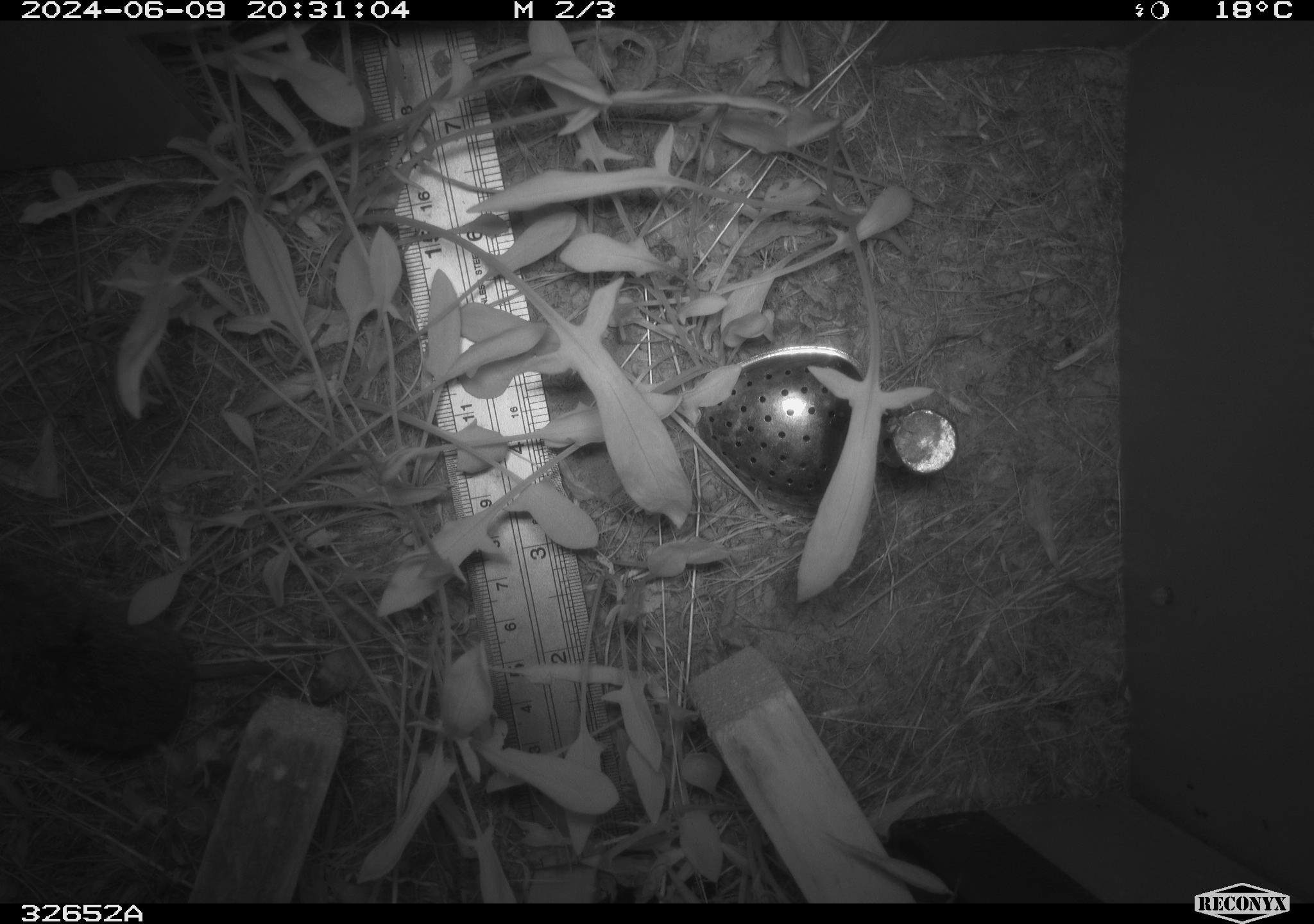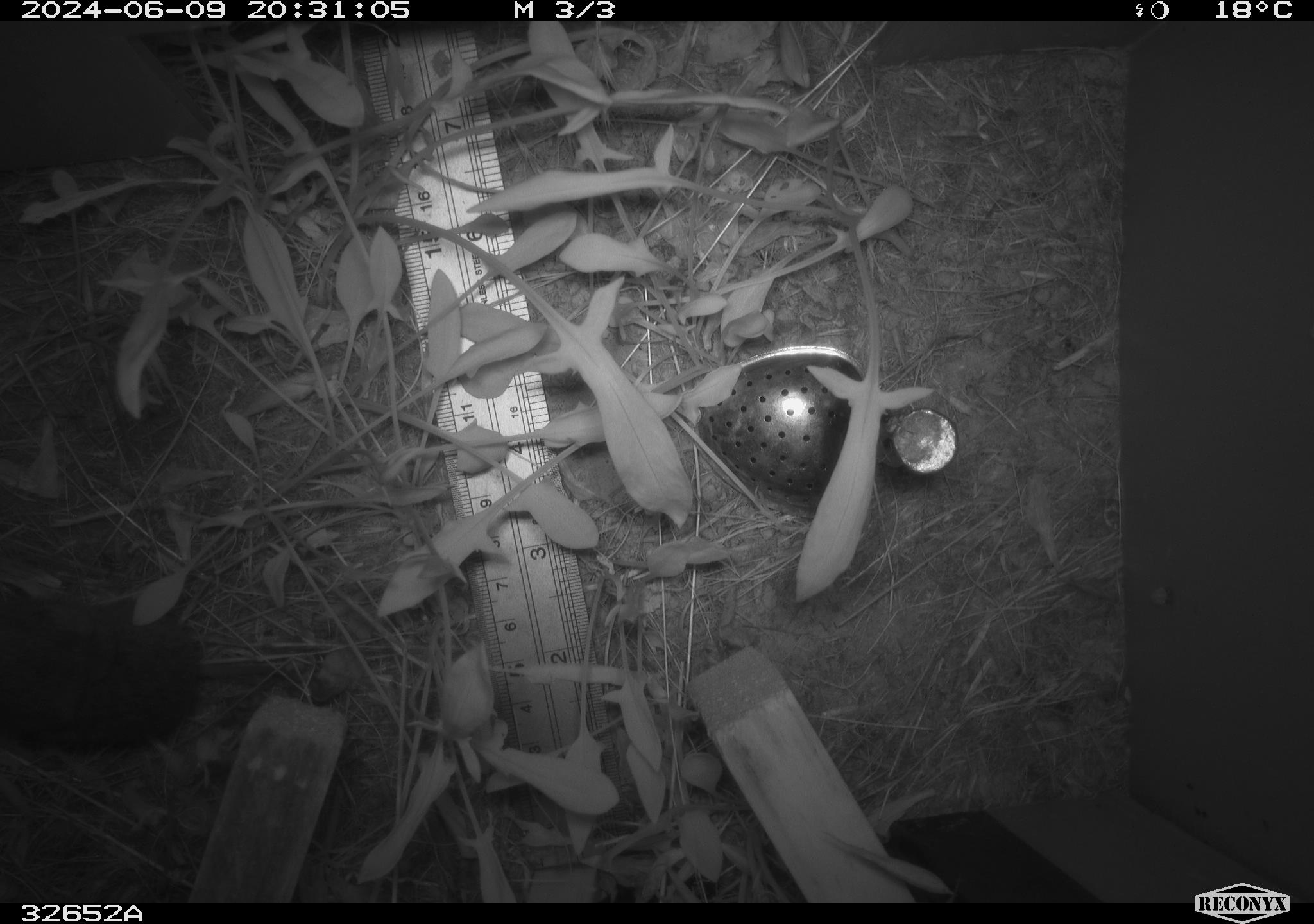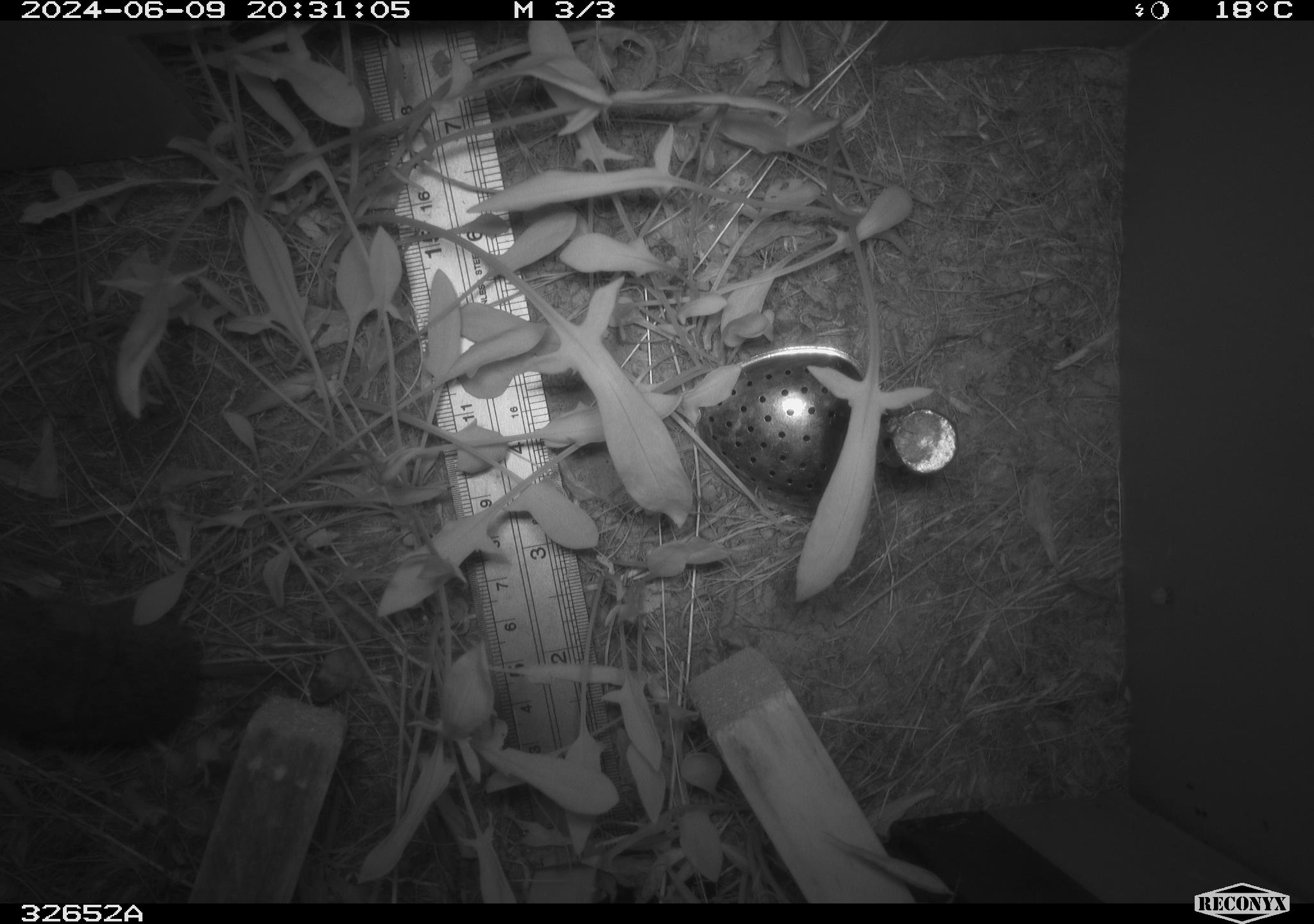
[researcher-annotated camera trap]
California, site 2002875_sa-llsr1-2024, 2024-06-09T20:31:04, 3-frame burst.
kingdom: Animalia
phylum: Chordata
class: Mammalia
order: Rodentia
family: Cricetidae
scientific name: Arvicolinae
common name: voles, lemmings, and muskrats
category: arvicolinae subfamily